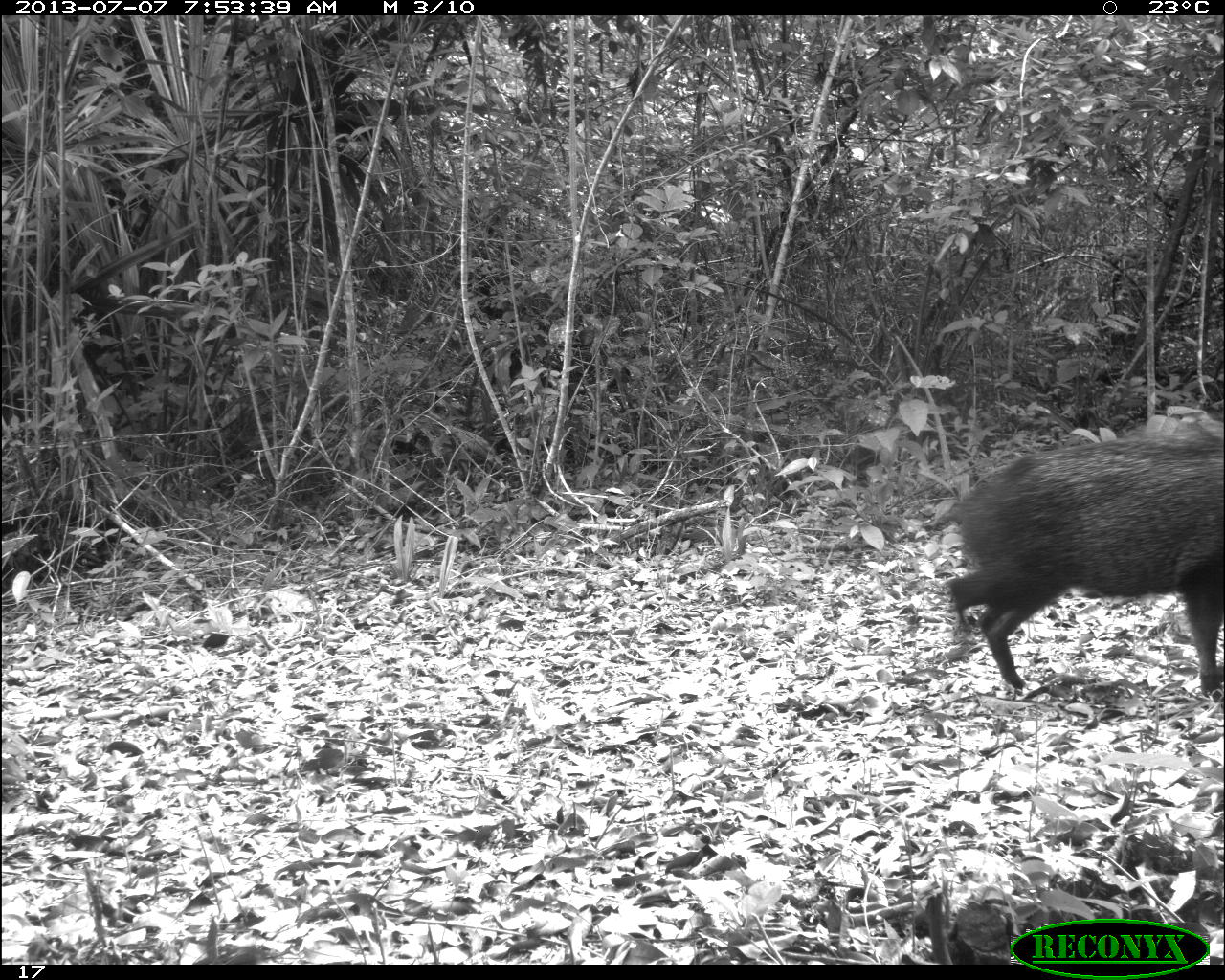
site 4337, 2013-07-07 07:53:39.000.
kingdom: Animalia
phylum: Chordata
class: Mammalia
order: Artiodactyla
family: Tayassuidae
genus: Pecari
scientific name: Pecari tajacu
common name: collared peccary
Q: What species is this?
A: Pecari tajacu (collared peccary).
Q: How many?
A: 2.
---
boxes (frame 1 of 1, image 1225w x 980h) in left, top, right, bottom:
pecari tajacu: 935, 418, 1225, 698